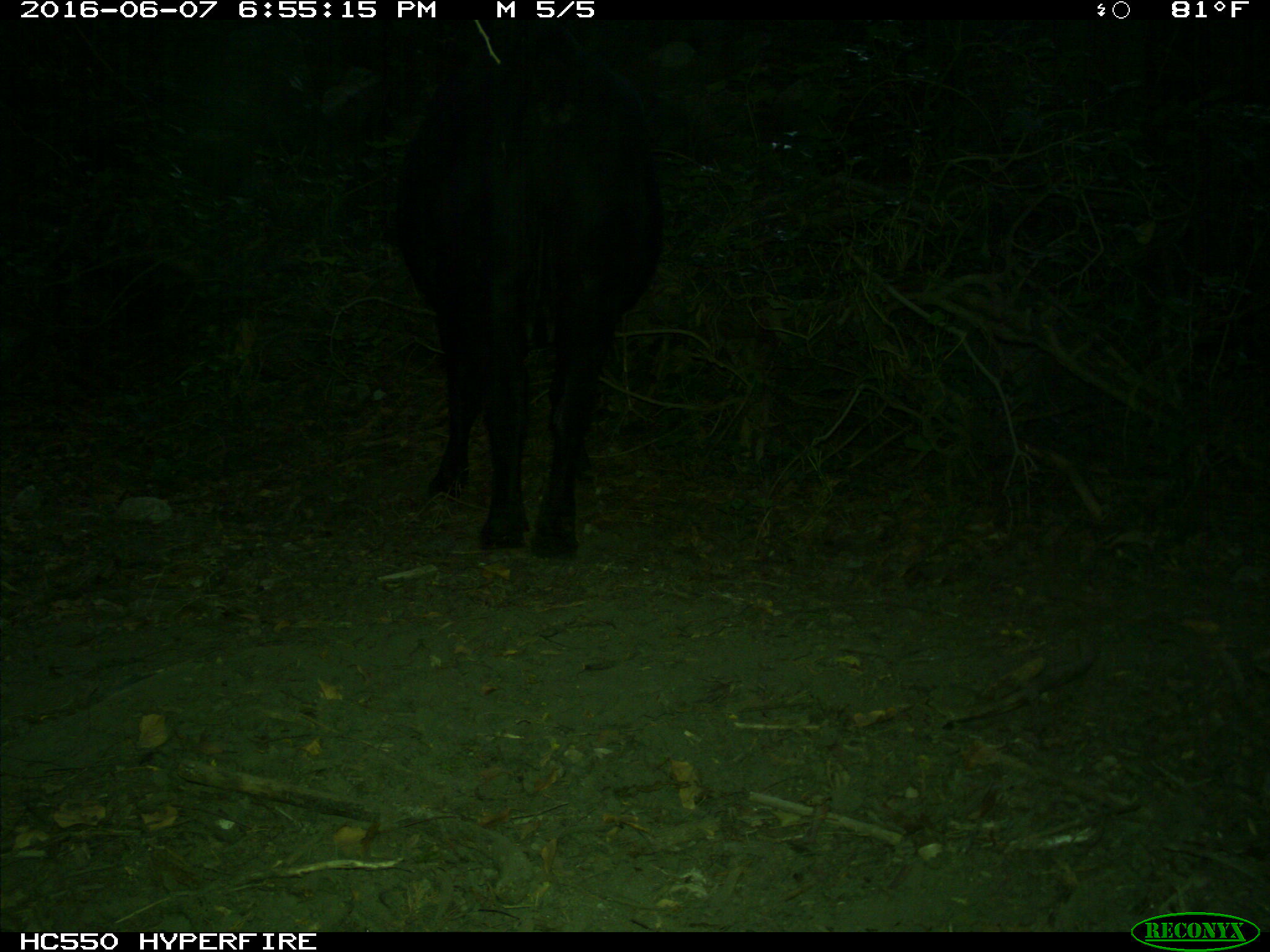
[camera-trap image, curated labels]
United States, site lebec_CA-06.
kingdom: Animalia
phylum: Chordata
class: Mammalia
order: Artiodactyla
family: Bovidae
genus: Bos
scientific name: Bos taurus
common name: domestic cow